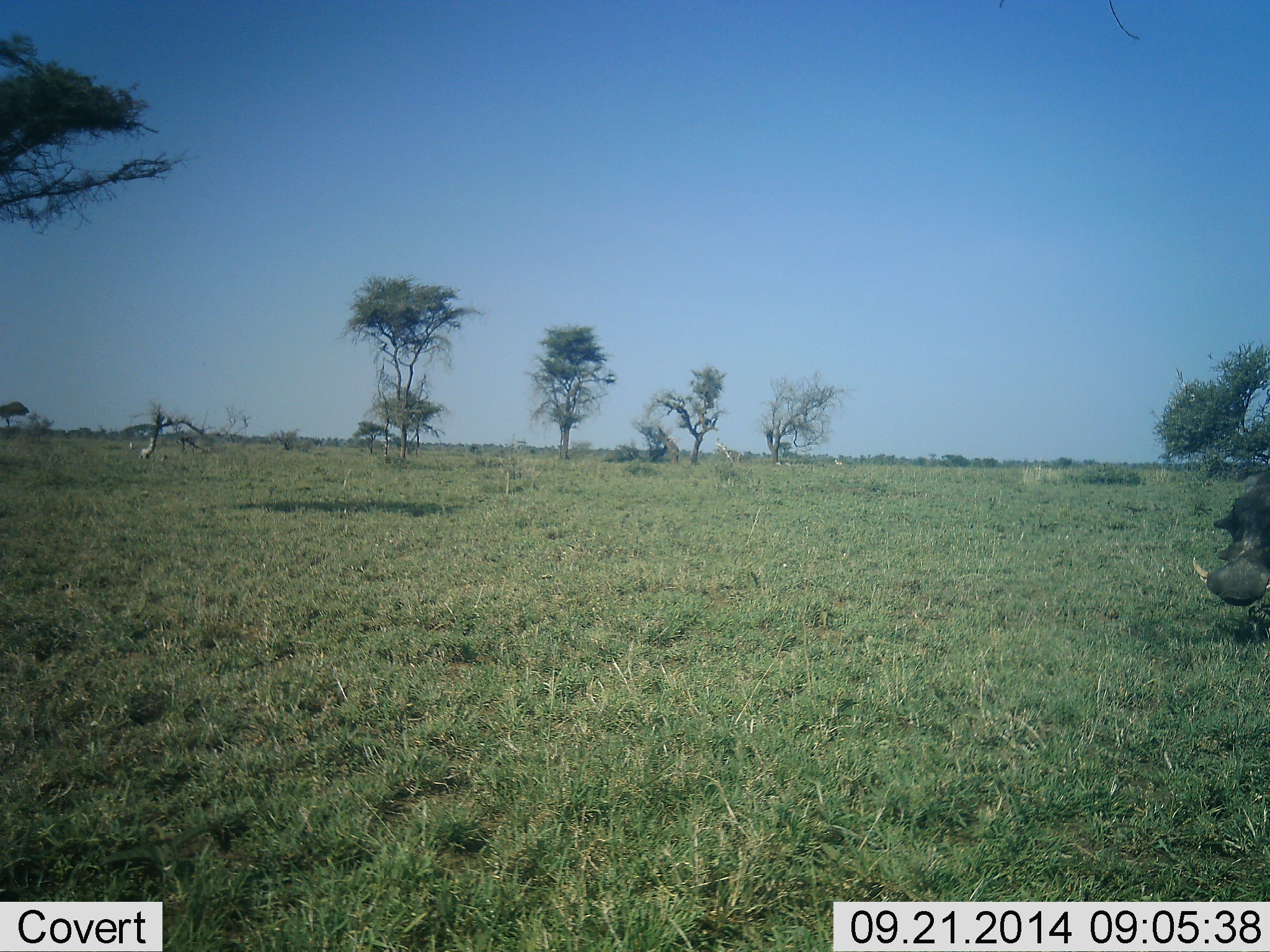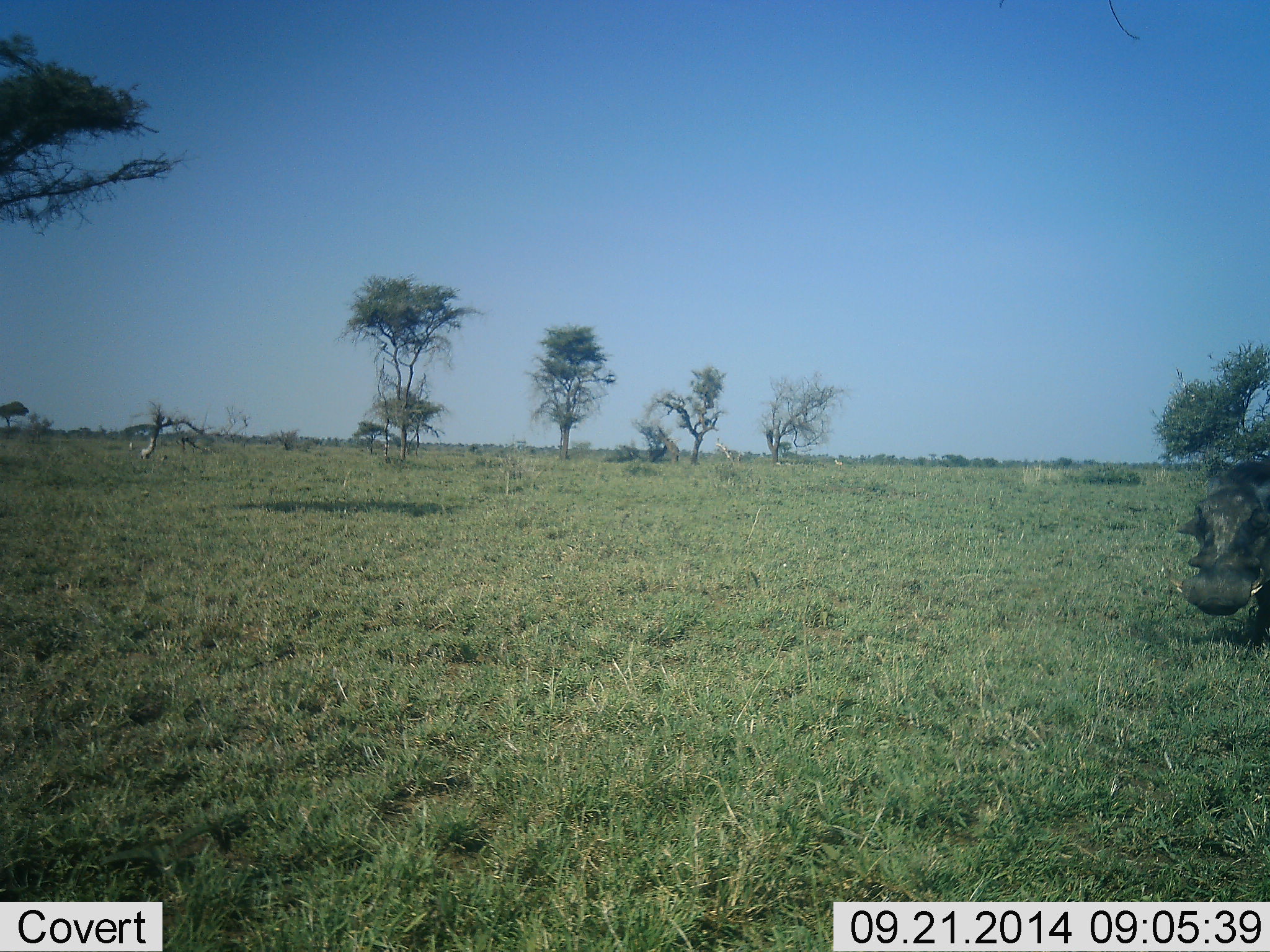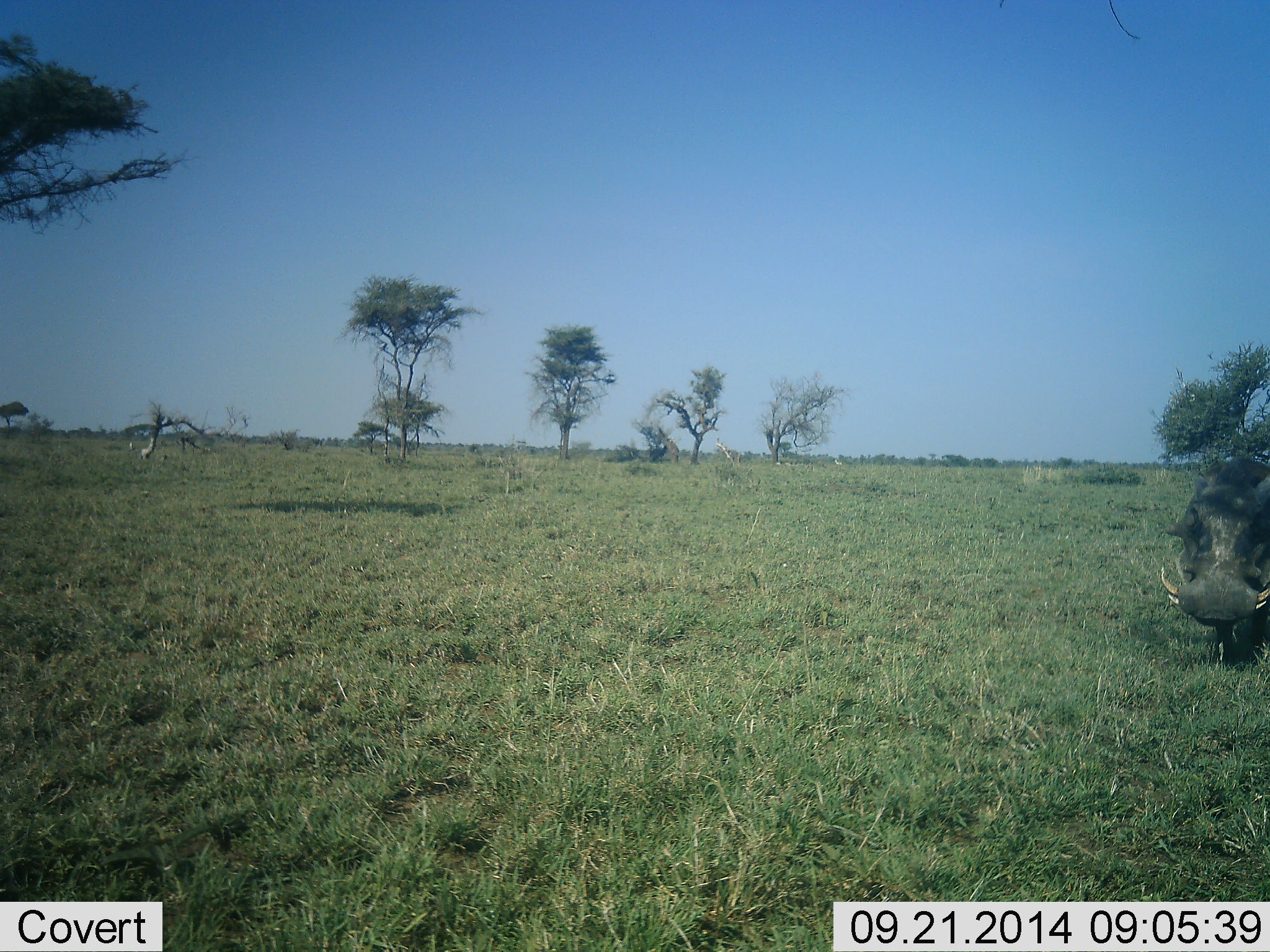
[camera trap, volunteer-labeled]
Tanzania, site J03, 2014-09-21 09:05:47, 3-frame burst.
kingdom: Animalia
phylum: Chordata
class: Mammalia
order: Artiodactyla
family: Suidae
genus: Phacochoerus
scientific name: Phacochoerus africanus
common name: warthog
Warthog (Phacochoerus africanus), count 1. Behavior (volunteer vote fractions): standing 10%, resting 0%, moving 90%, interacting 0%. Young present (vote fraction): 0%. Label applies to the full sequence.